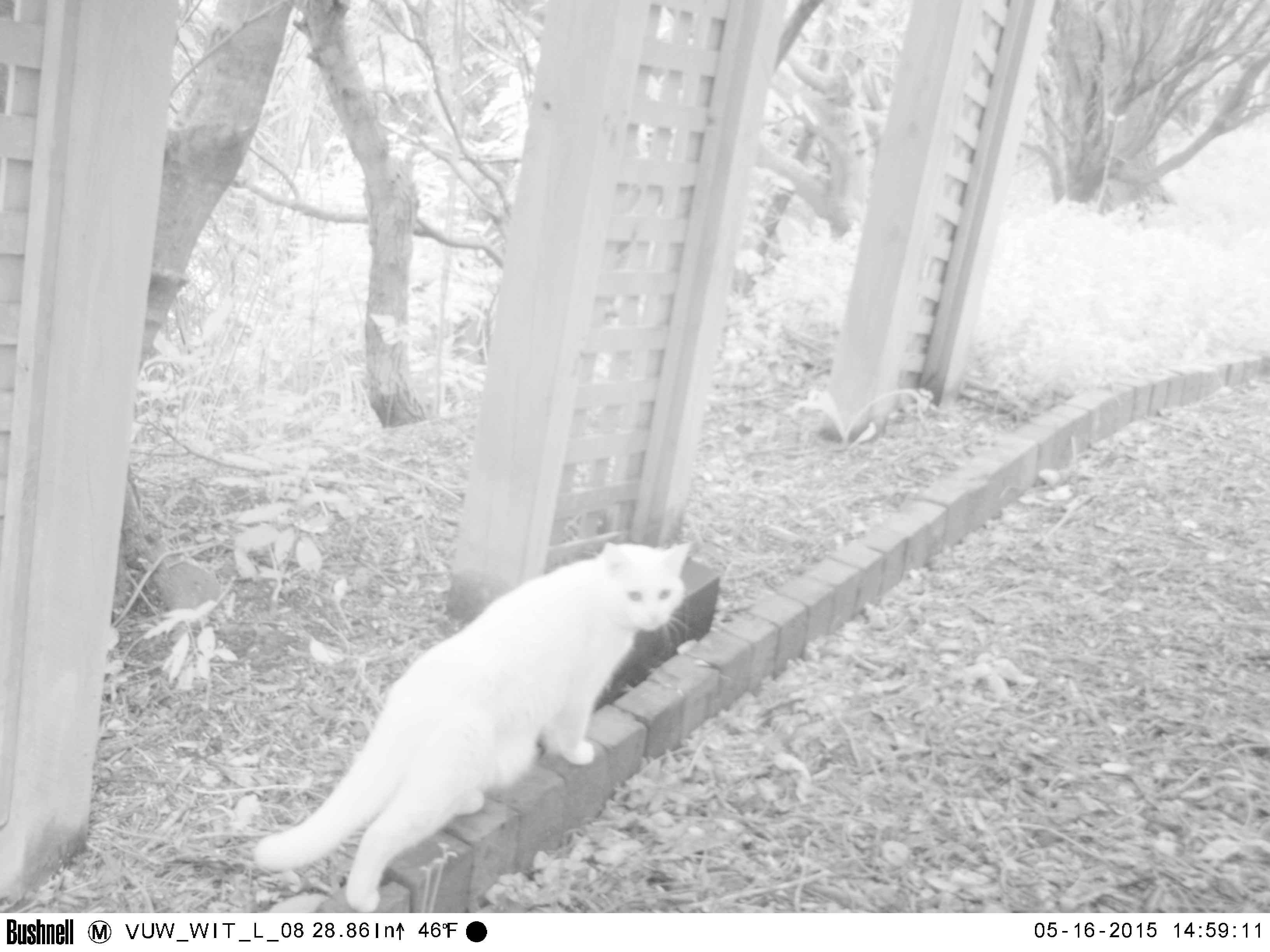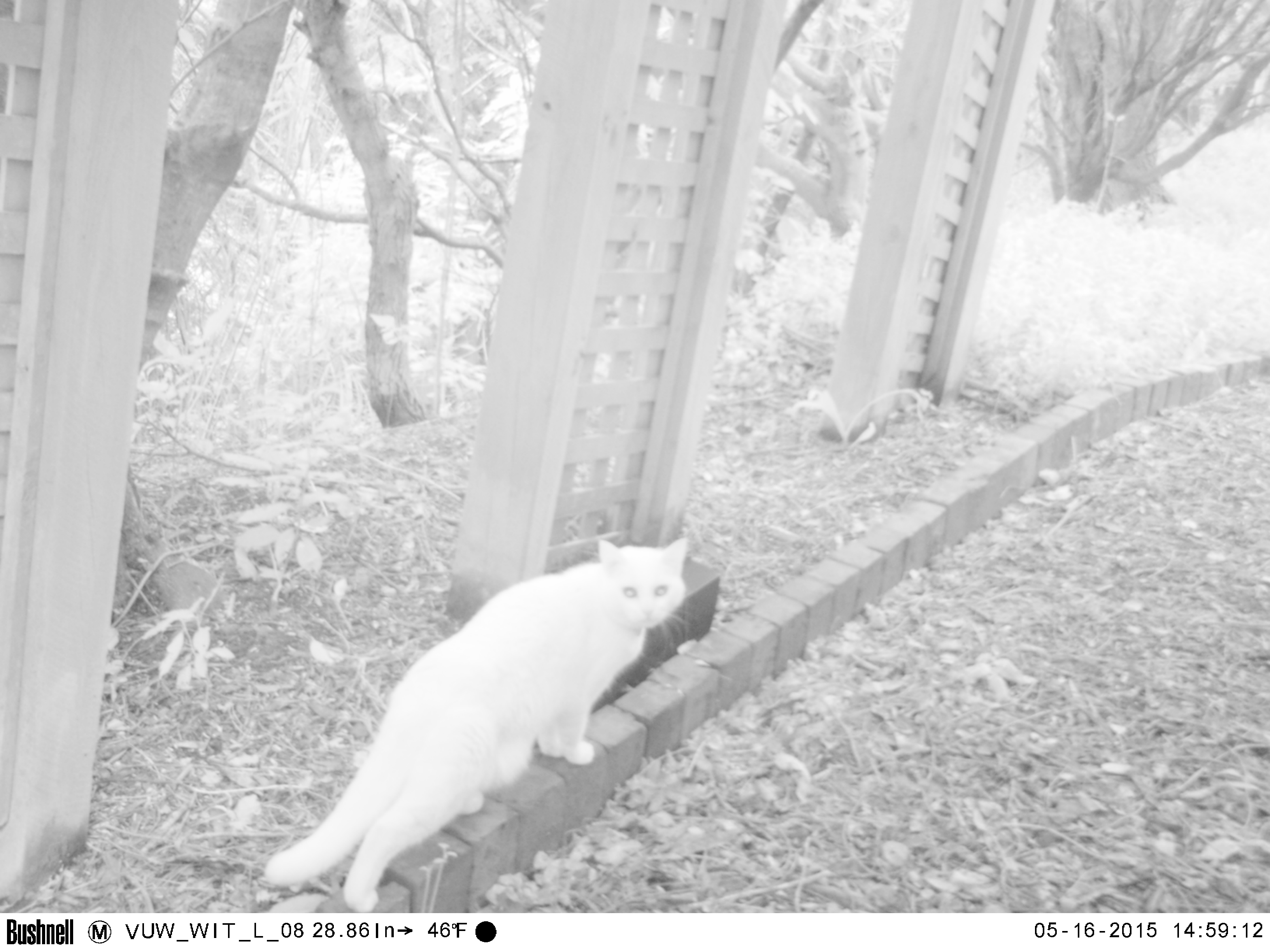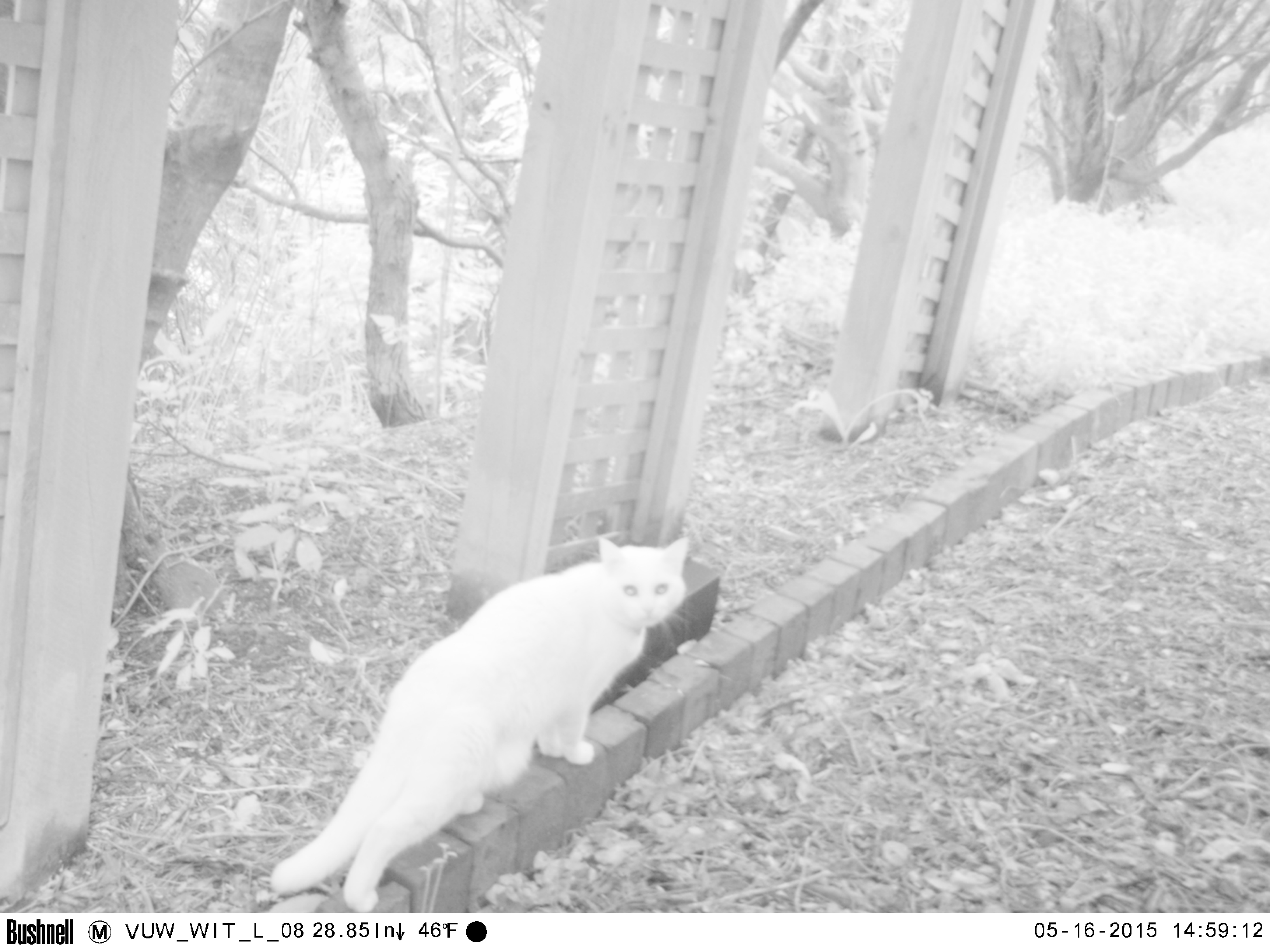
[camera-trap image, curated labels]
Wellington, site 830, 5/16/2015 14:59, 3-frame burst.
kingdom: Animalia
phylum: Chordata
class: Mammalia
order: Carnivora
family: Felidae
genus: Felis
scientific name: Felis catus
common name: cat